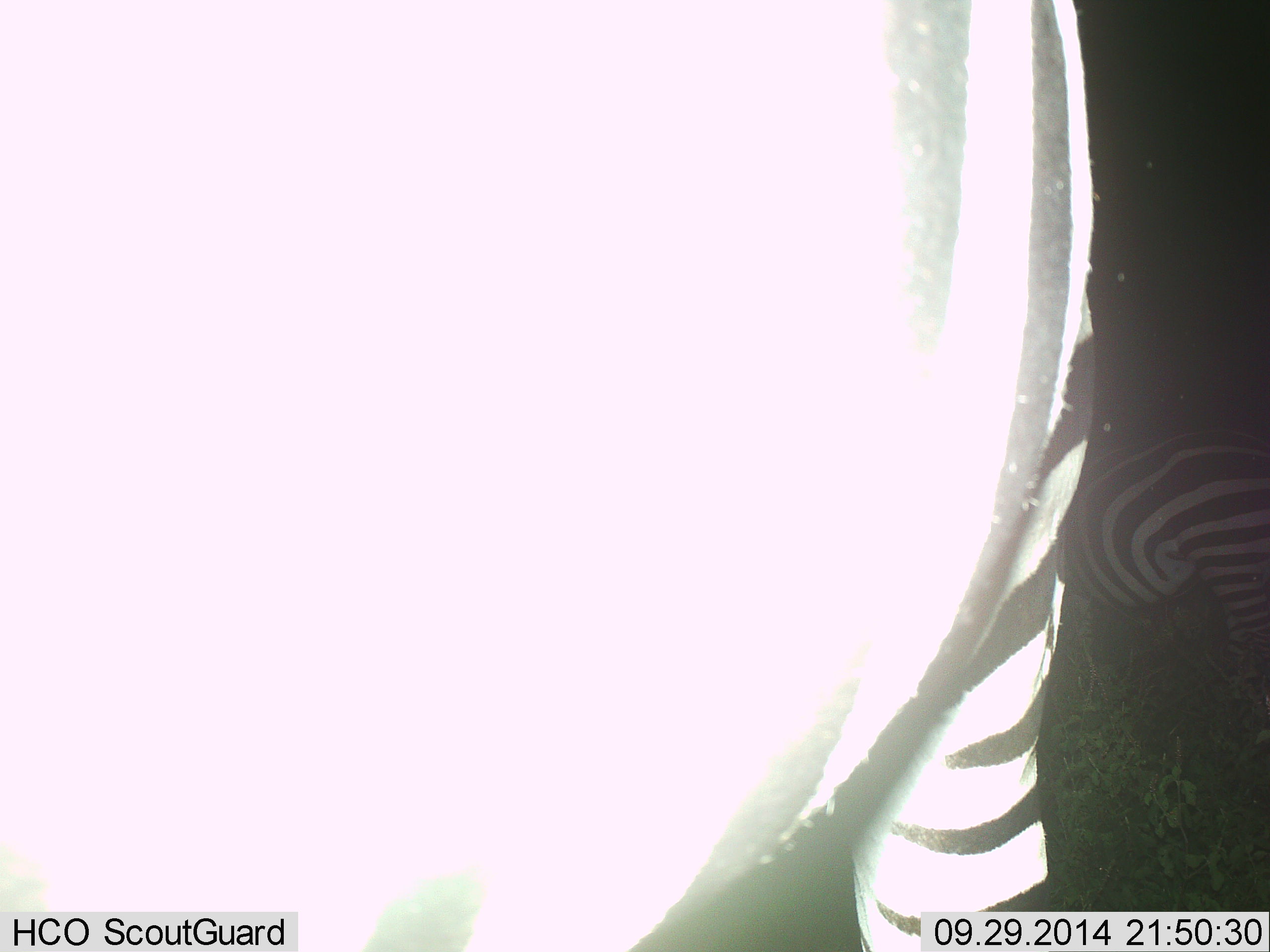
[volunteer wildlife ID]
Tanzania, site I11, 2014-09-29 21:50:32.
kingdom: Animalia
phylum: Chordata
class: Mammalia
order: Perissodactyla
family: Equidae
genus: Equus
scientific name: Equus quagga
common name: plains zebra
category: zebra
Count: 2.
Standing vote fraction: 90%.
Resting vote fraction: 0%.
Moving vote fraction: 10%.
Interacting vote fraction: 10%.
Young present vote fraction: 0%.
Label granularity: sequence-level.